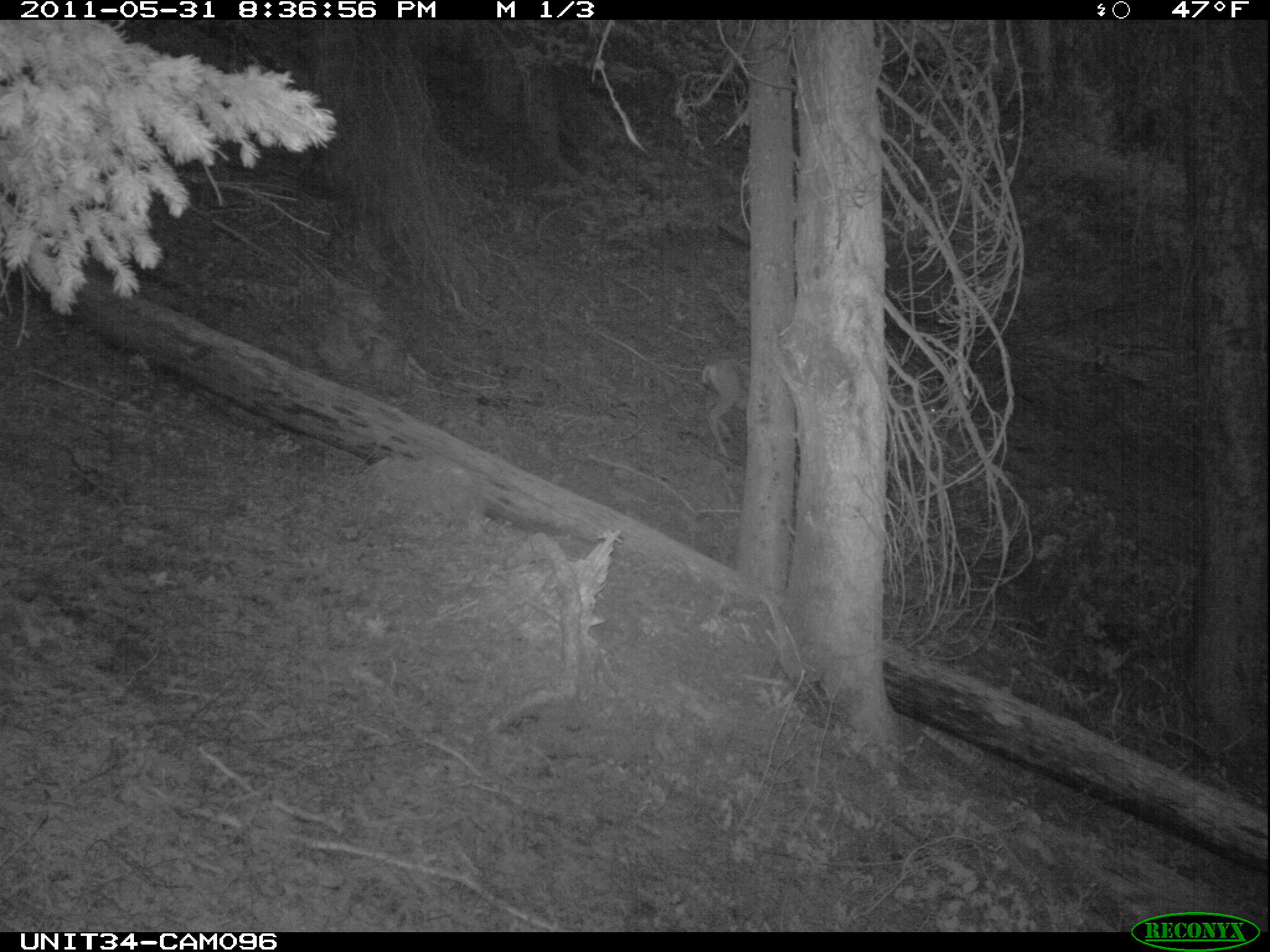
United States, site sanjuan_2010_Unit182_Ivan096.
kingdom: Animalia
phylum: Chordata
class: Mammalia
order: Artiodactyla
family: Cervidae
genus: Odocoileus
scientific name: Odocoileus hemionus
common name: mule deer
Odocoileus hemionus (mule deer).